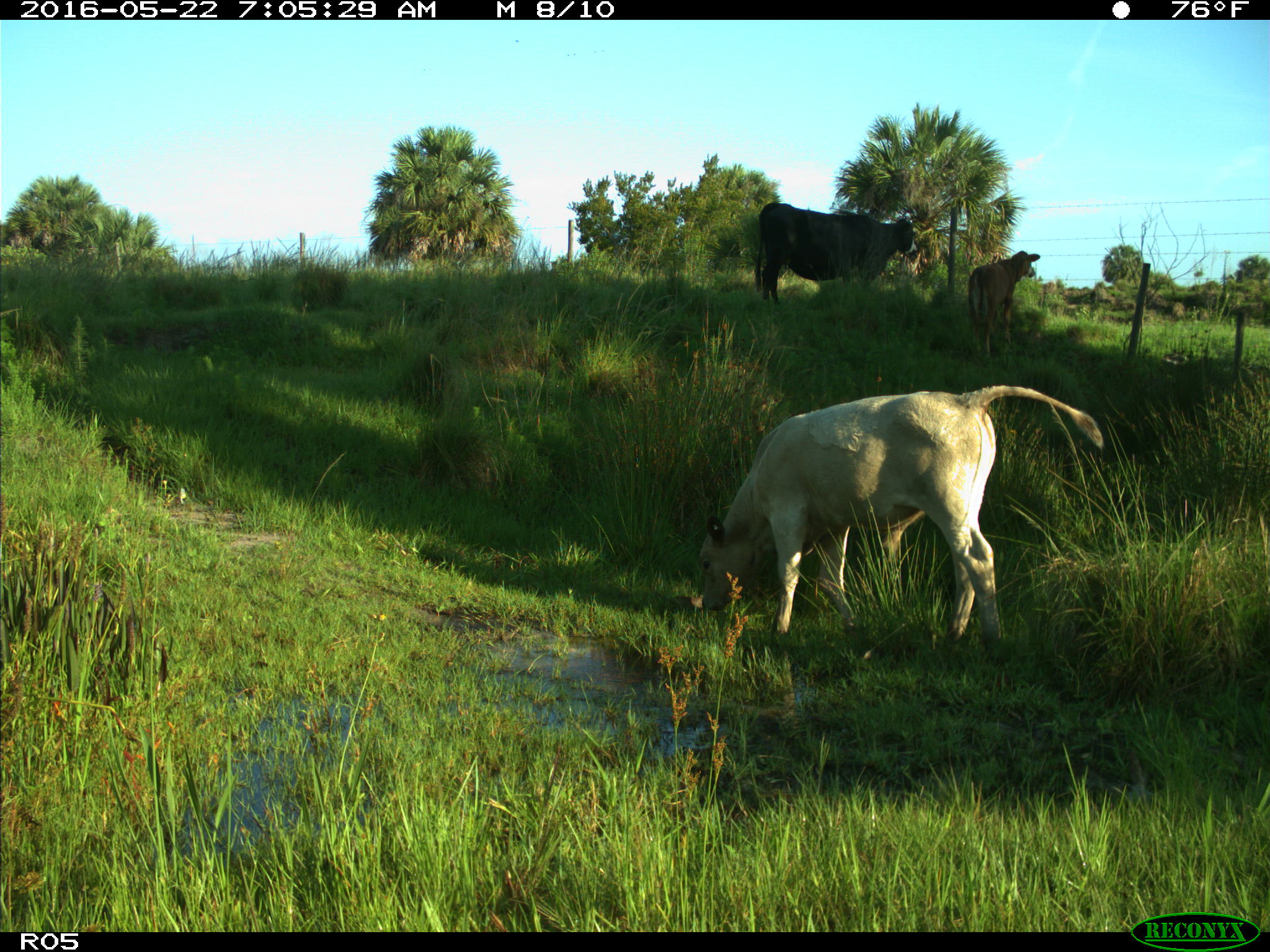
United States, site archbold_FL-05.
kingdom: Animalia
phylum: Chordata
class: Mammalia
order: Artiodactyla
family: Bovidae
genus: Bos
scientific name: Bos taurus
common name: domestic cow